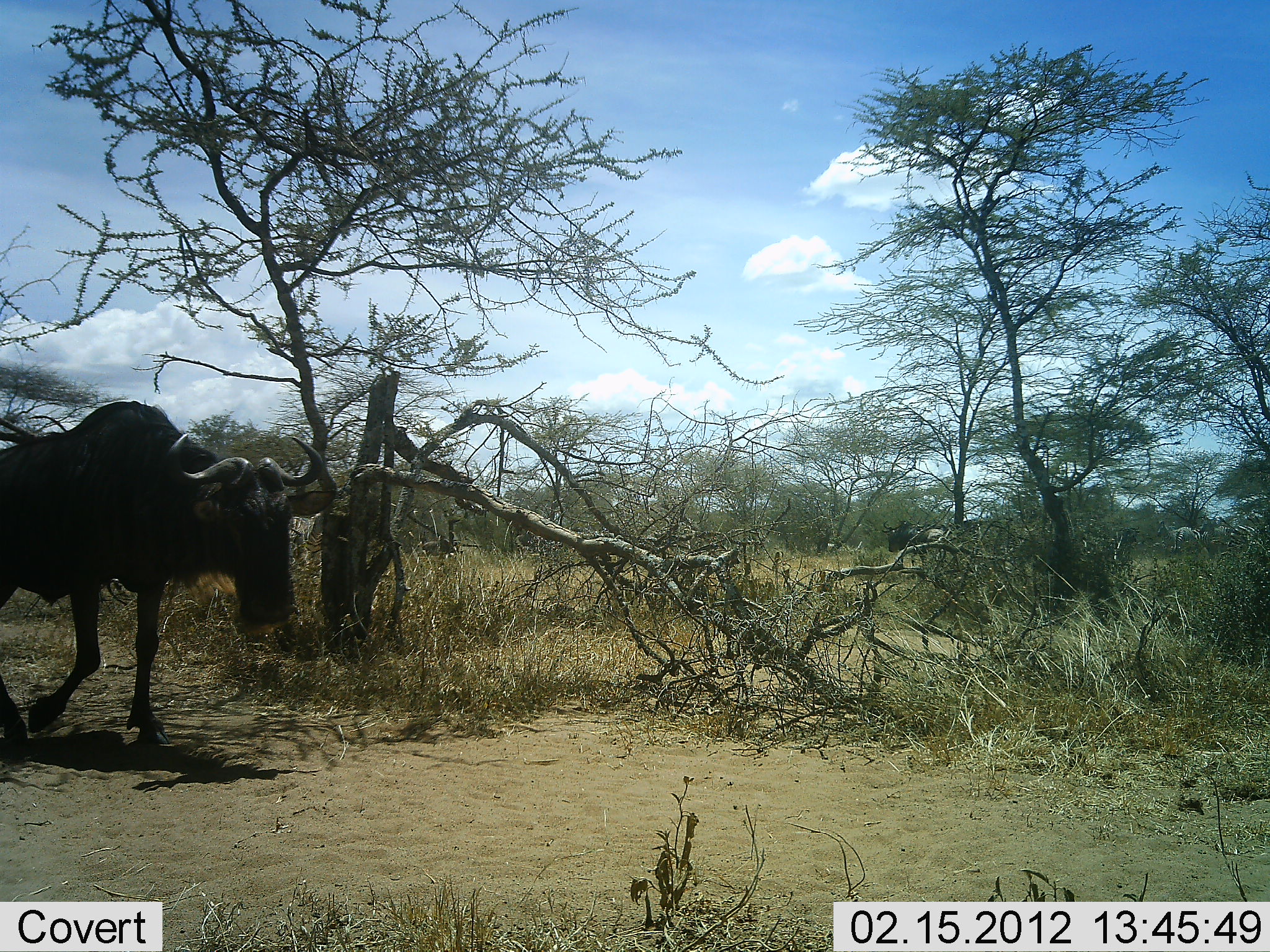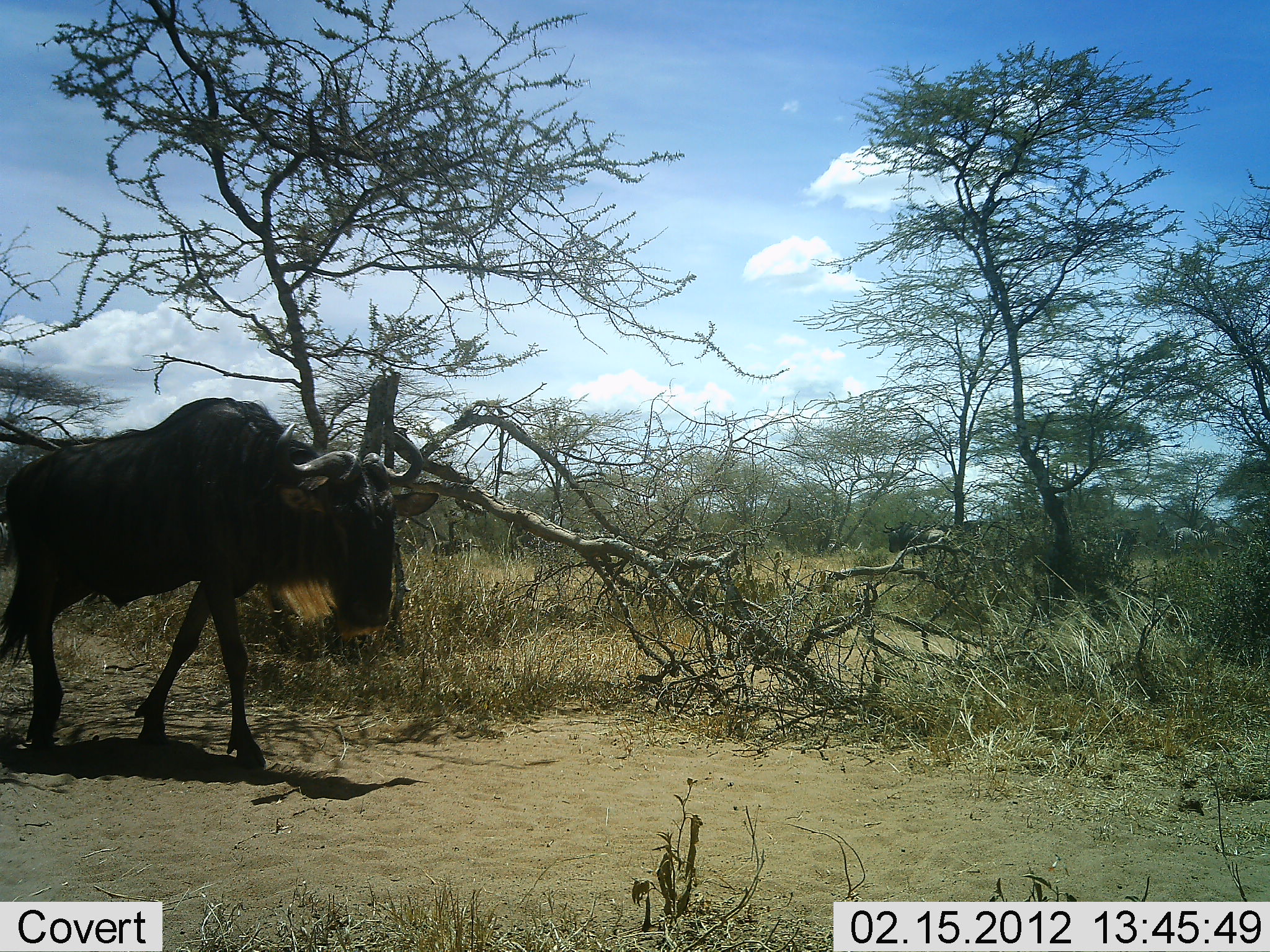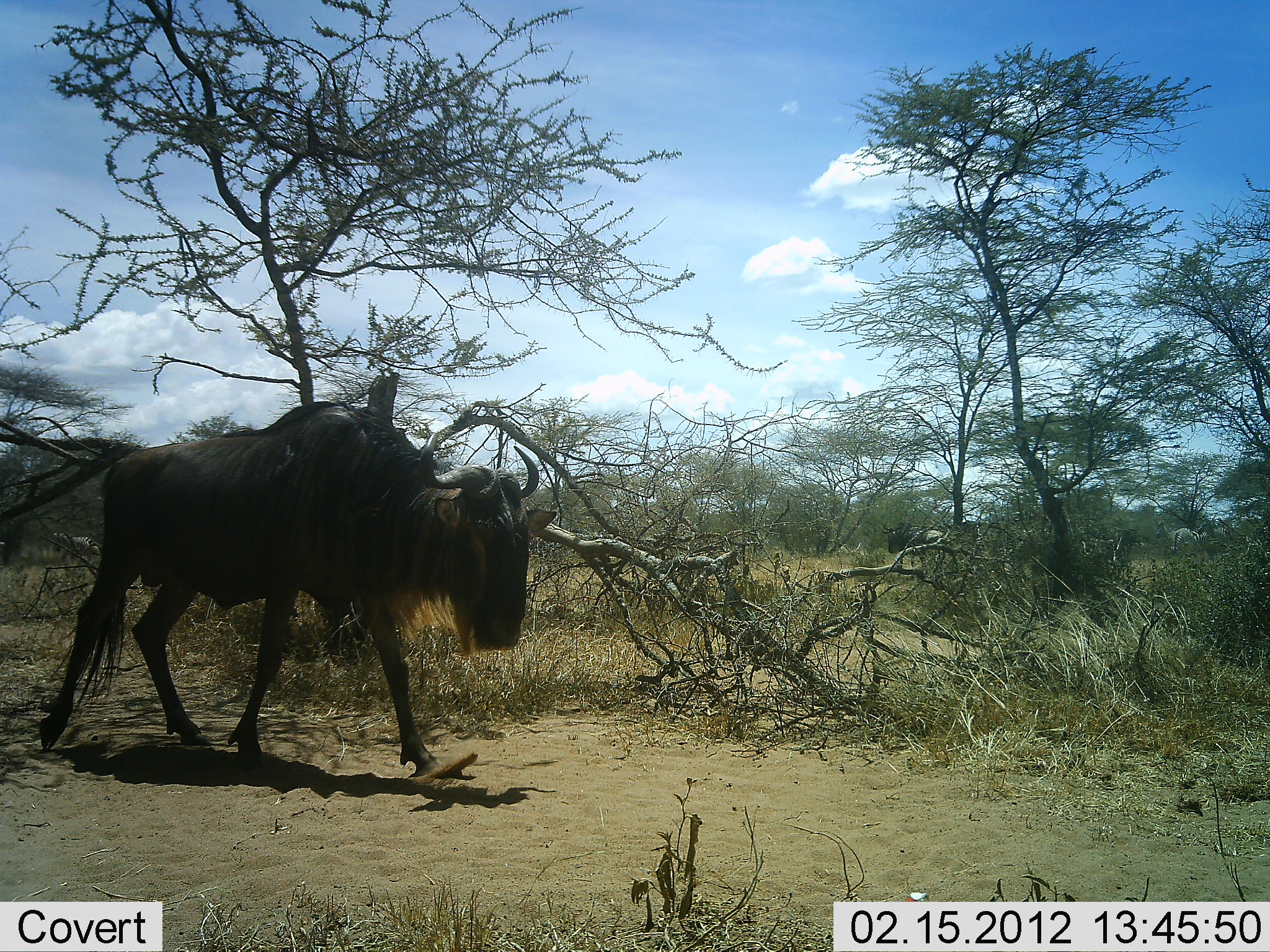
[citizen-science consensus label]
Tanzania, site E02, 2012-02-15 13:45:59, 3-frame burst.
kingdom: Animalia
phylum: Chordata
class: Mammalia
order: Artiodactyla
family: Bovidae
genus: Connochaetes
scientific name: Connochaetes taurinus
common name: blue wildebeest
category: wildebeest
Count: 1.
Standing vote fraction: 16%.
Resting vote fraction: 0%.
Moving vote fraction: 100%.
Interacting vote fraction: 0%.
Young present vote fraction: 0%.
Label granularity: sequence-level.